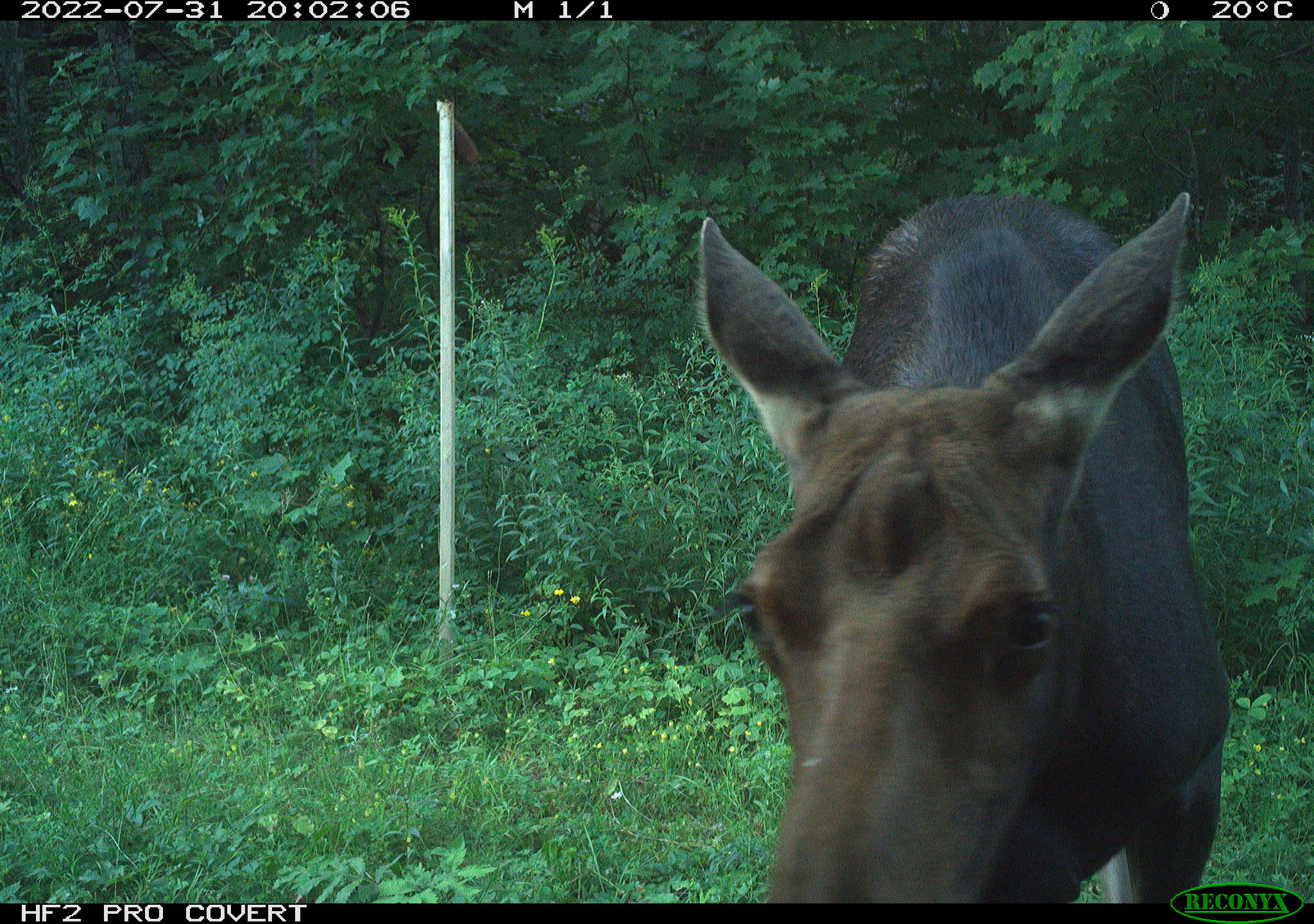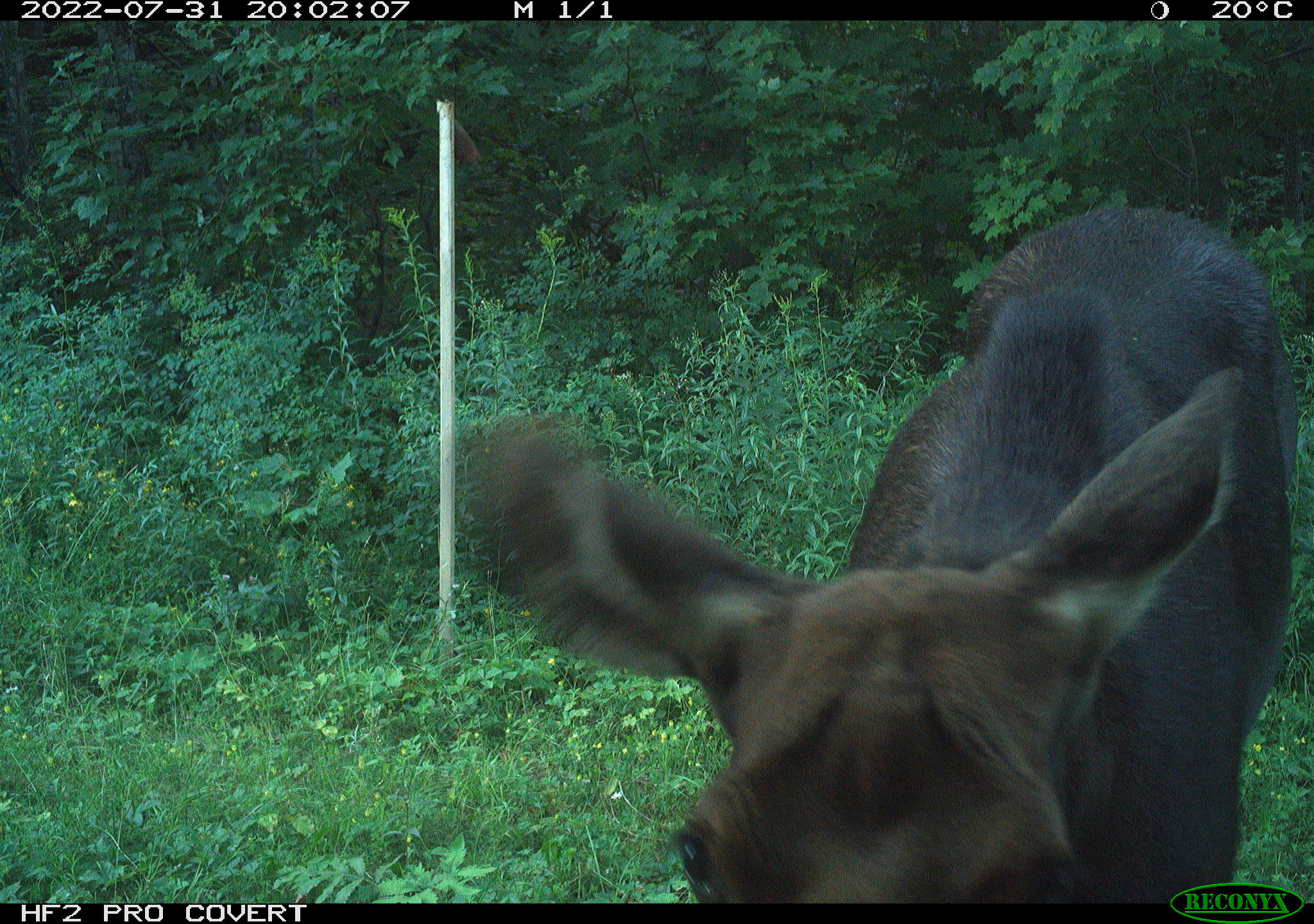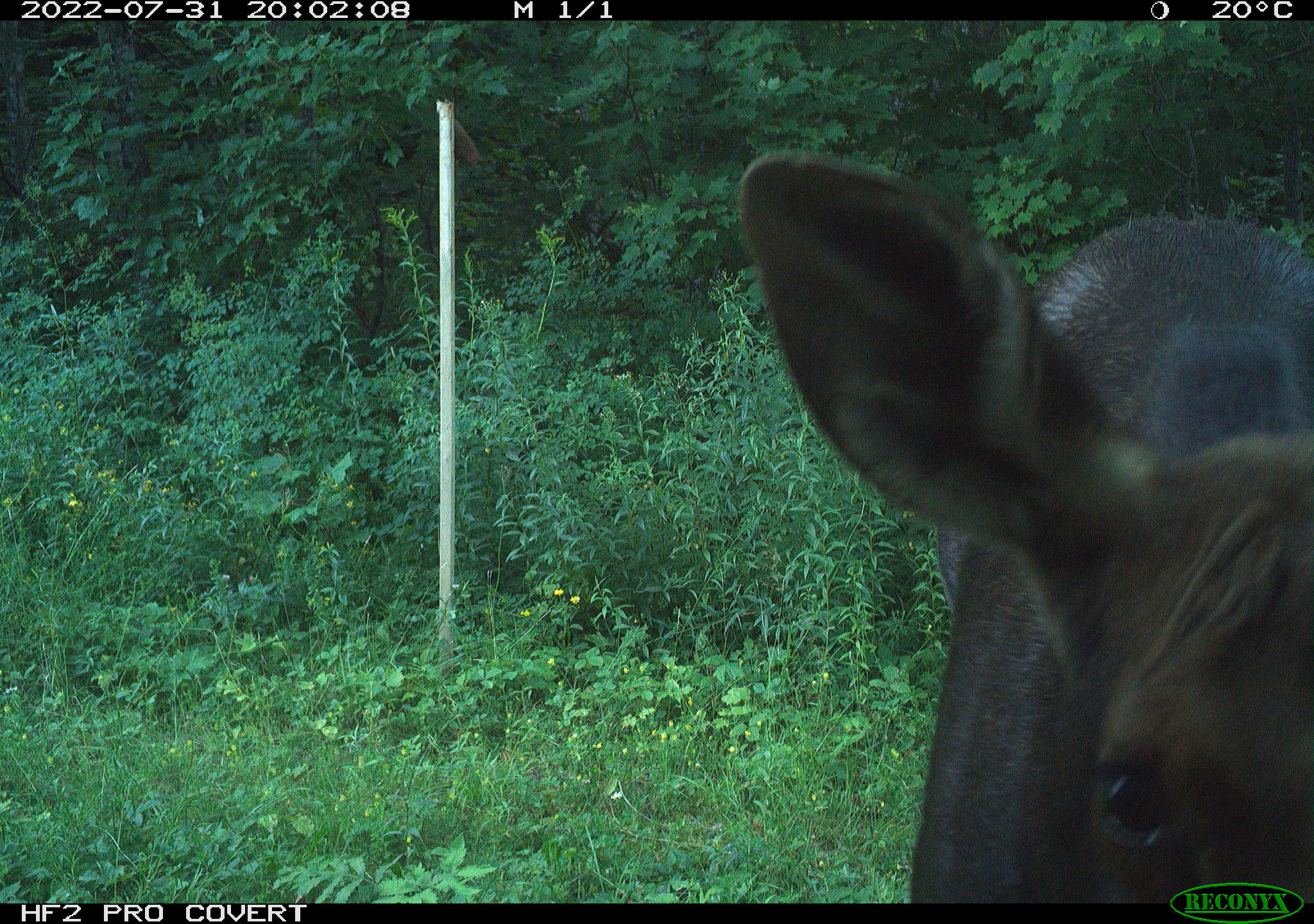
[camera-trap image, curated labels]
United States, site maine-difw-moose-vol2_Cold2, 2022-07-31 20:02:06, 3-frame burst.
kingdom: Animalia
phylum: Chordata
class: Mammalia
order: Artiodactyla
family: Cervidae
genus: Alces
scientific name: Alces alces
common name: moose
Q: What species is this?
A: Moose (Alces alces).